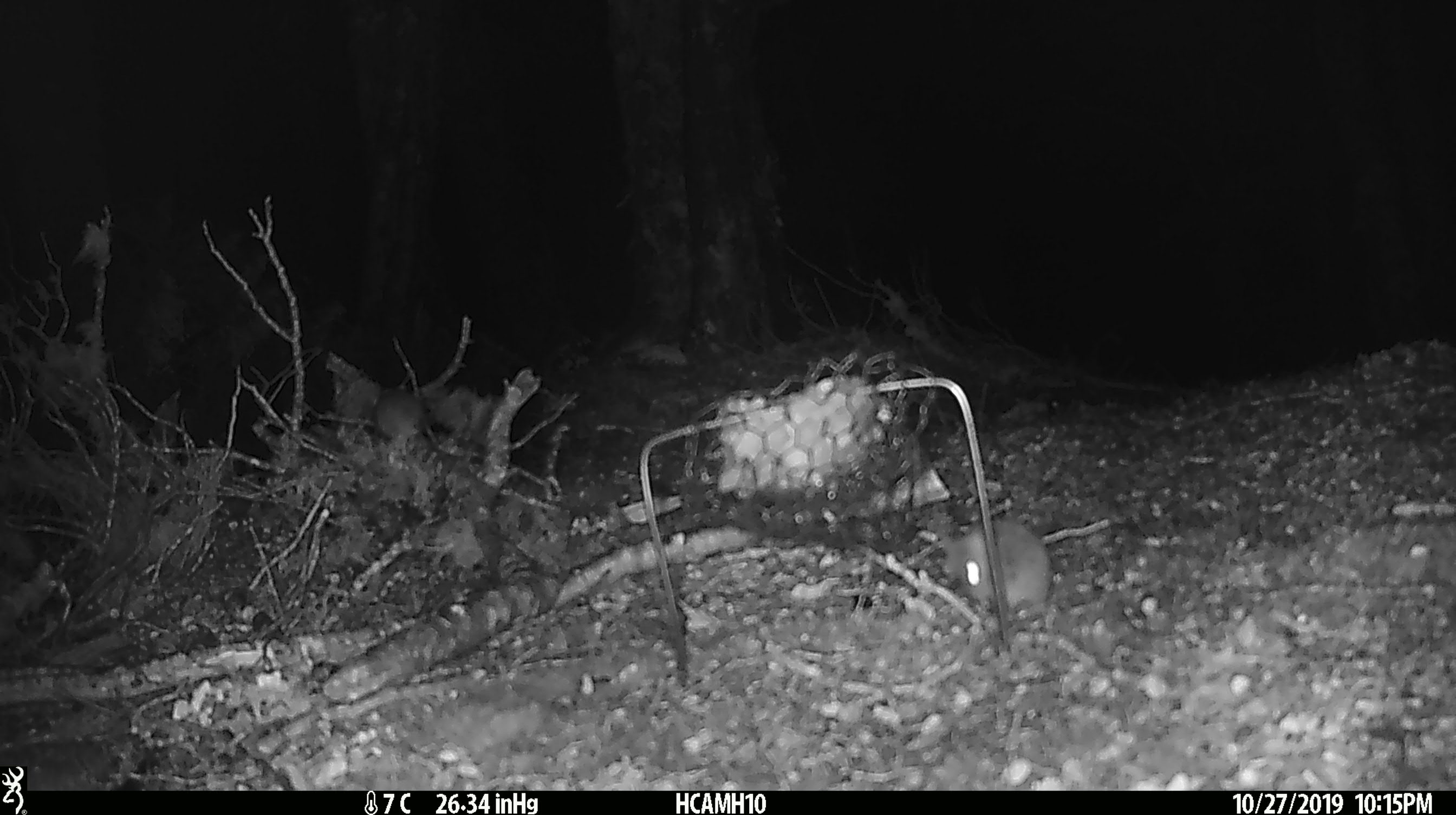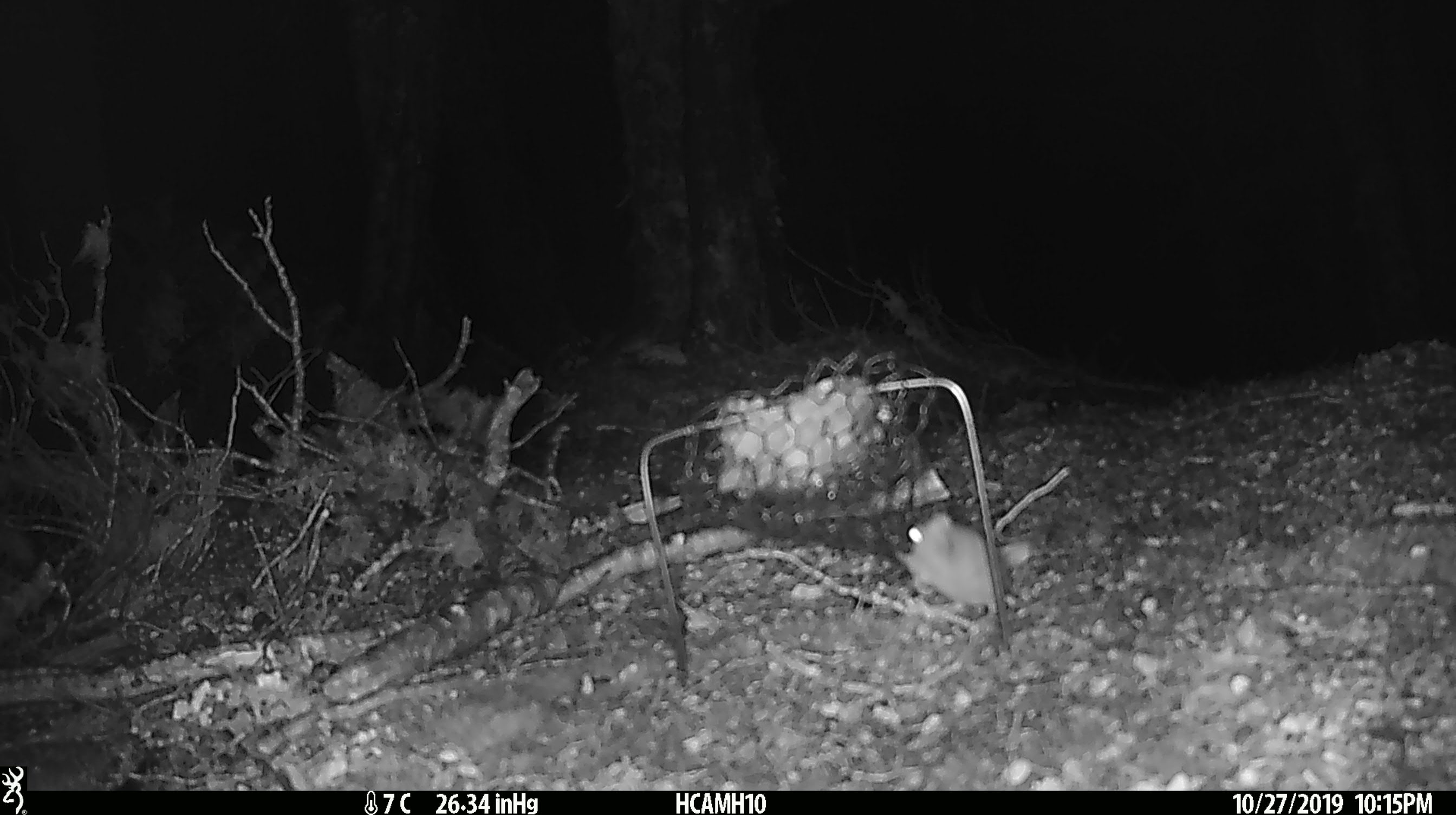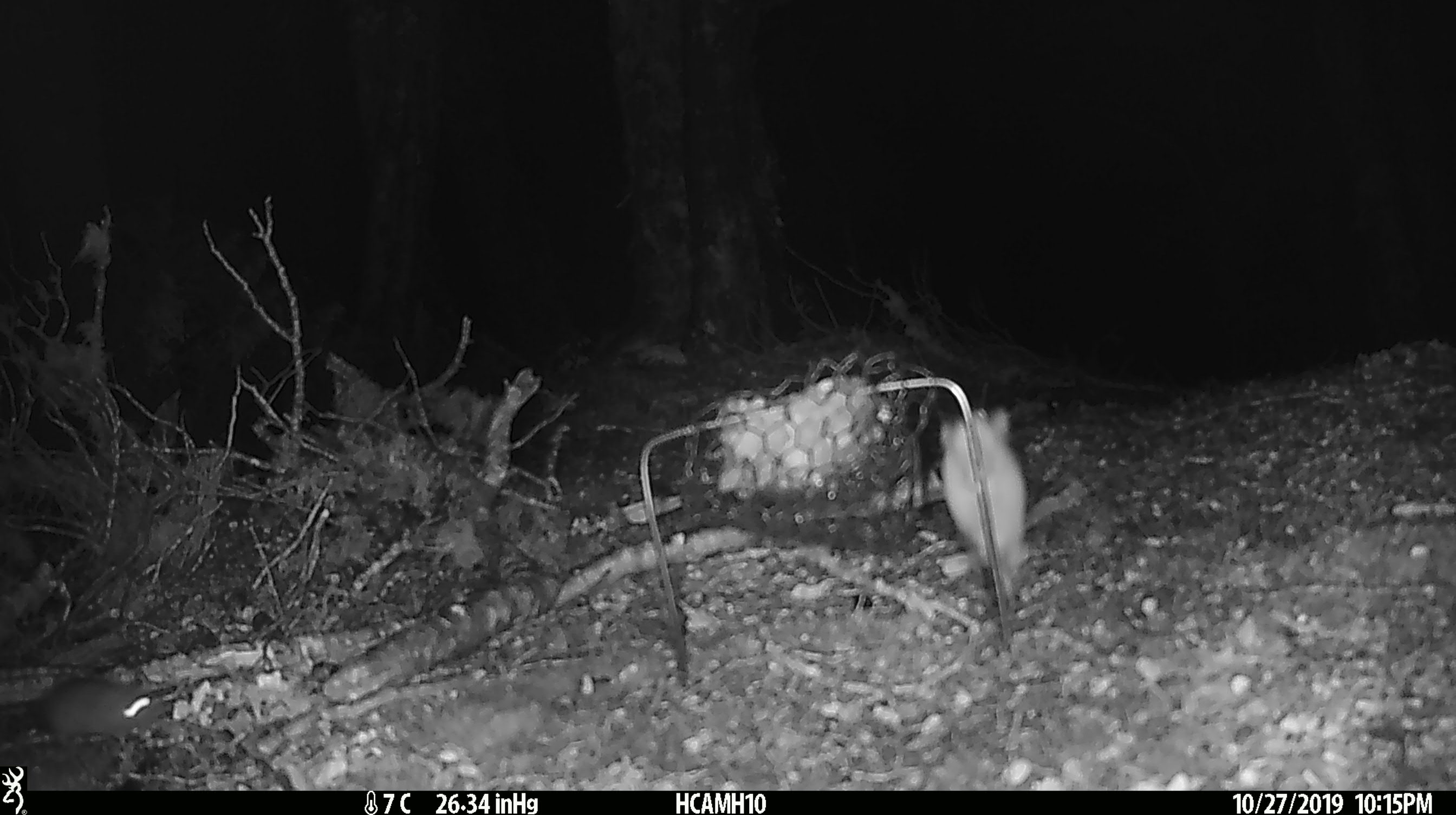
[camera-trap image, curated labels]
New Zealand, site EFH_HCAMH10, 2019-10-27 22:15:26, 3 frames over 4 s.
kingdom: Animalia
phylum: Chordata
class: Mammalia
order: Rodentia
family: Muridae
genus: Mus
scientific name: Mus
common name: mouse